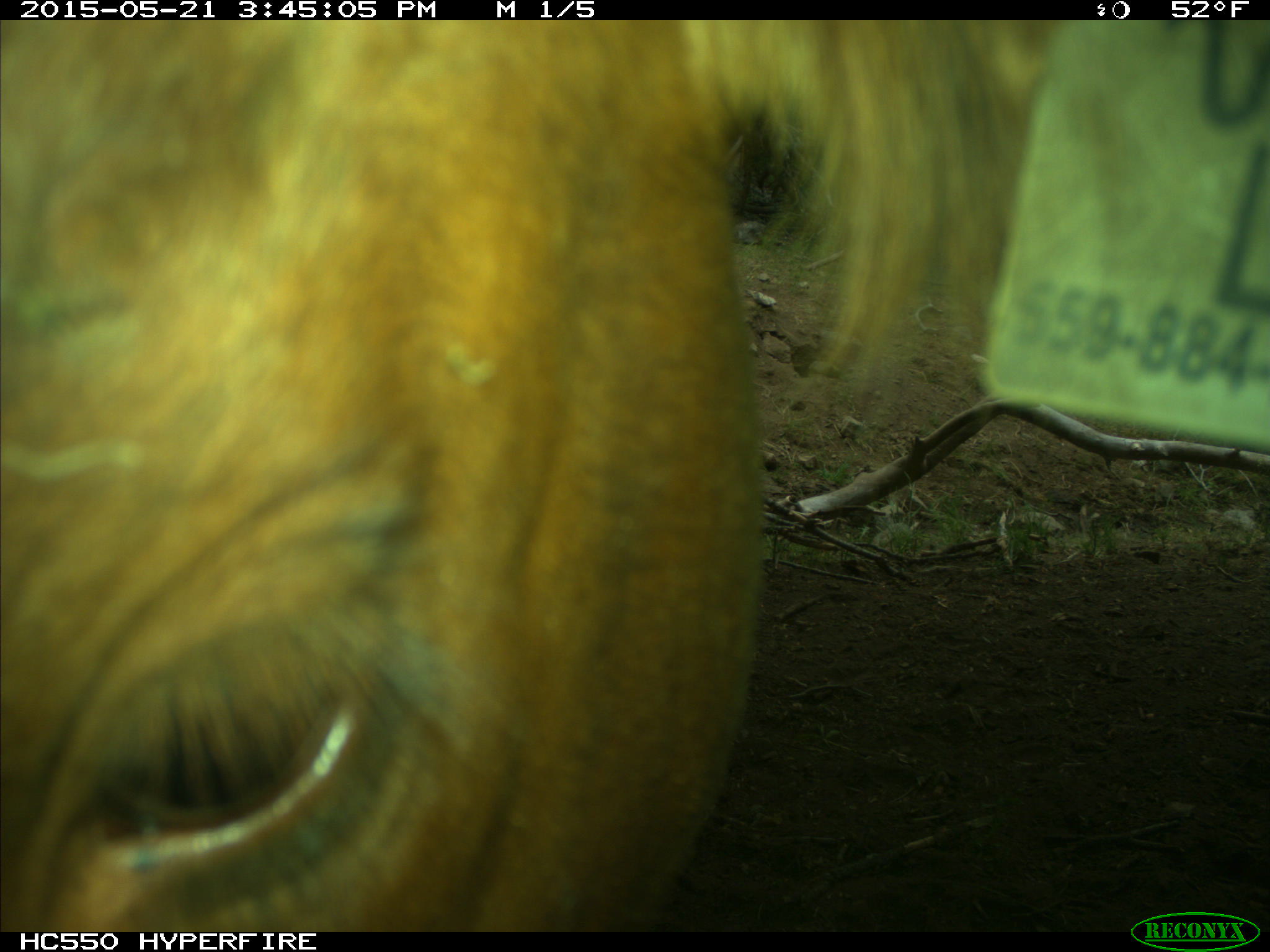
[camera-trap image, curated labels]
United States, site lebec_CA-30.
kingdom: Animalia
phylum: Chordata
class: Mammalia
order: Artiodactyla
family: Bovidae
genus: Bos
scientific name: Bos taurus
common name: domestic cow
Bos taurus (domestic cow).